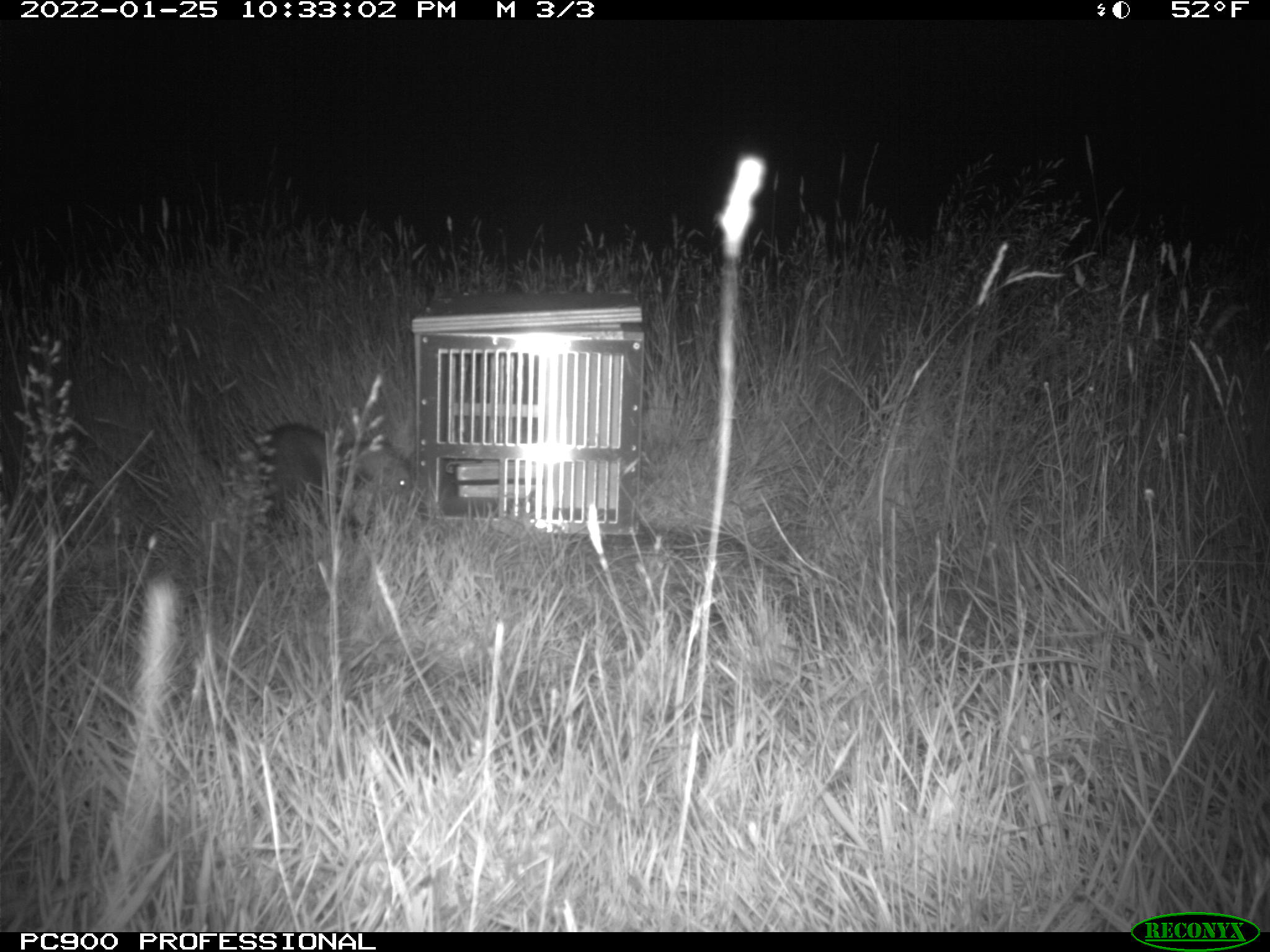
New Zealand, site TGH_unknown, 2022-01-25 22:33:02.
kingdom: Animalia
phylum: Chordata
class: Mammalia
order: Carnivora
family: Mustelidae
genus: Mustela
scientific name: Mustela furo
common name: ferret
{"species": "ferret (Mustela furo)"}